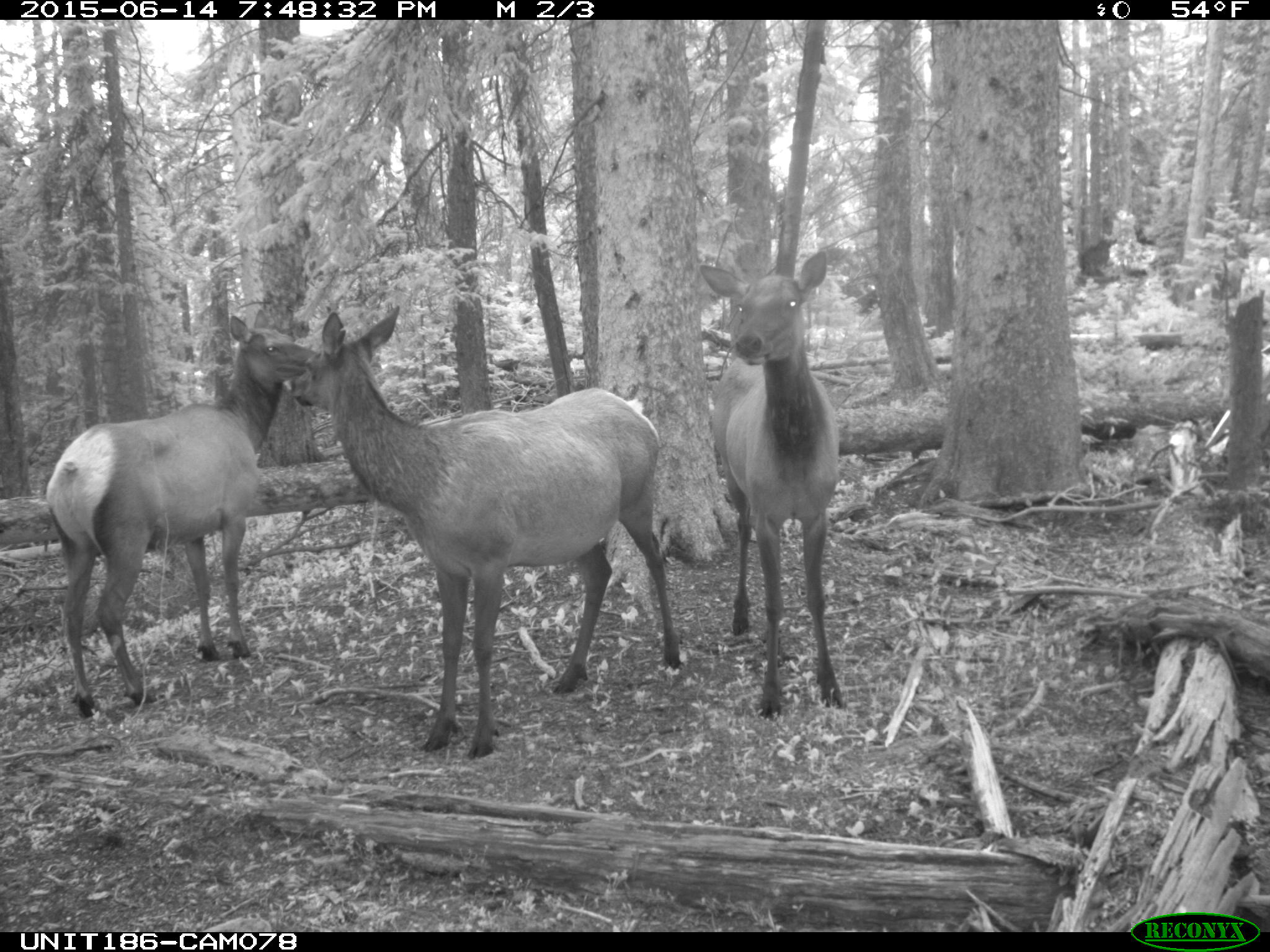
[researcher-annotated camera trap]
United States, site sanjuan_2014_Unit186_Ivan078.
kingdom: Animalia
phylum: Chordata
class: Mammalia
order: Artiodactyla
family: Cervidae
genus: Cervus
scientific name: Cervus elaphus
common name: red deer